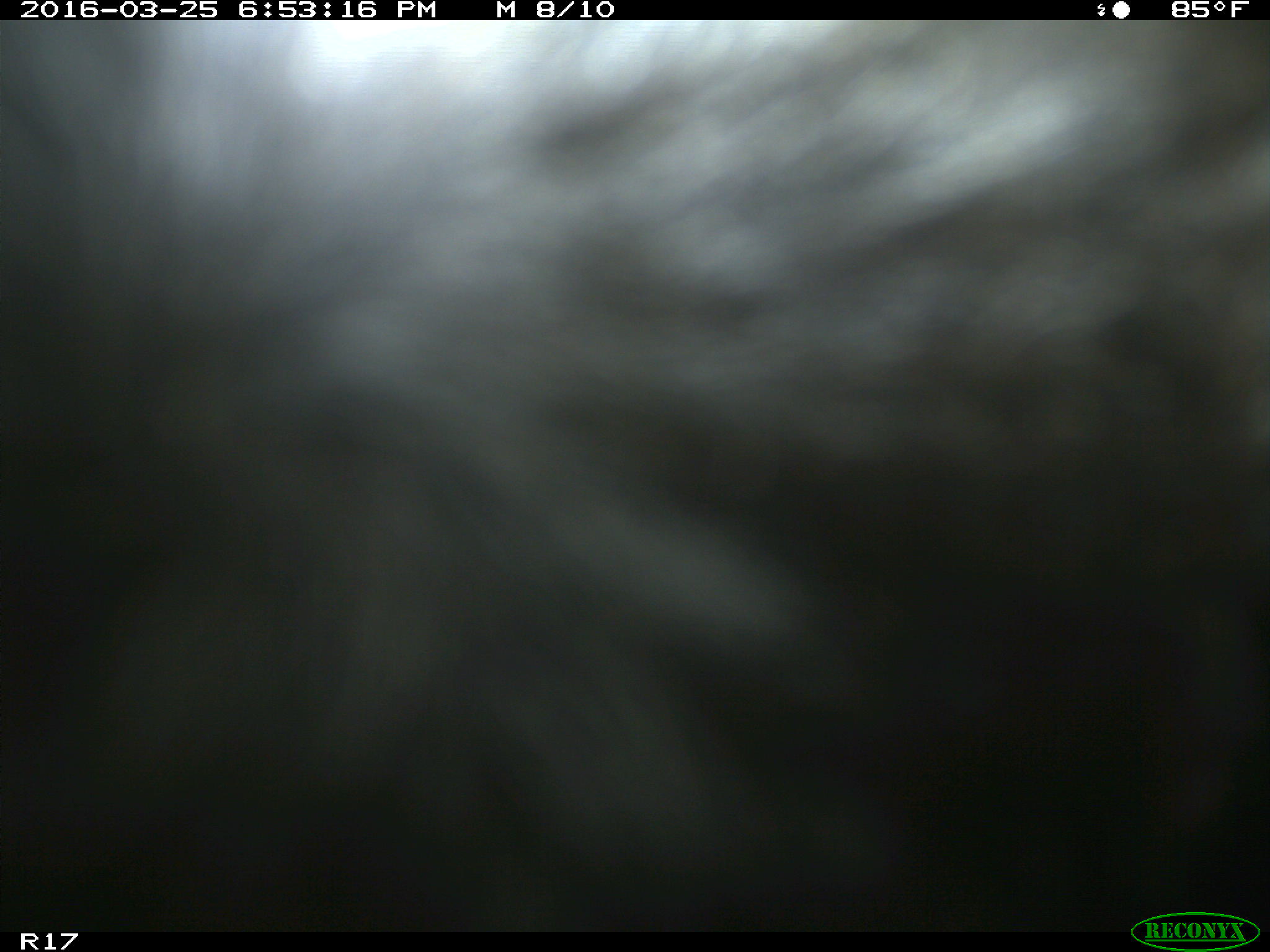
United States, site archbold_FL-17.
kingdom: Animalia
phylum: Chordata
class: Mammalia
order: Artiodactyla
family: Bovidae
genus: Bos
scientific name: Bos taurus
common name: domestic cow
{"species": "Bos taurus (domestic cow)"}